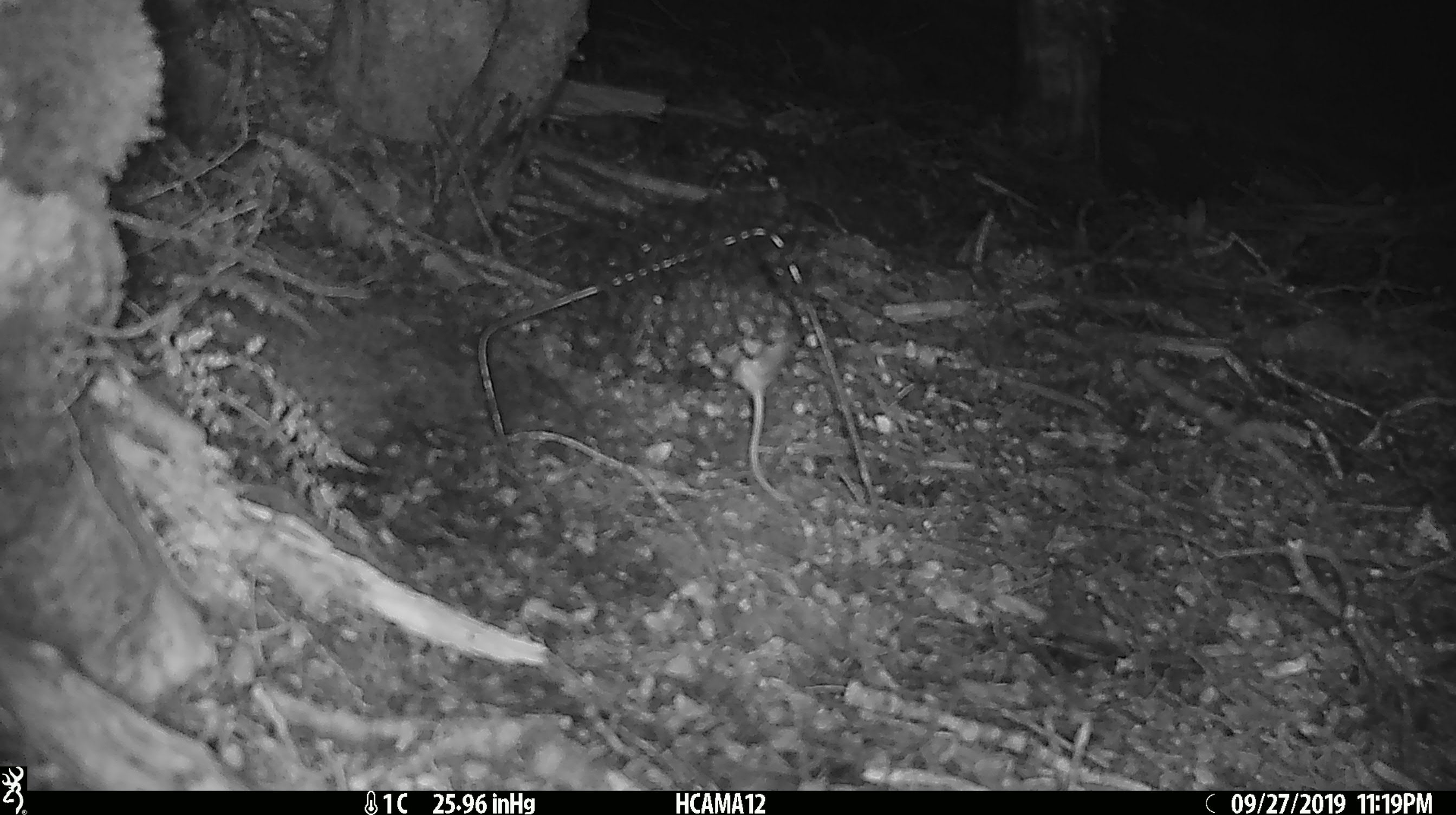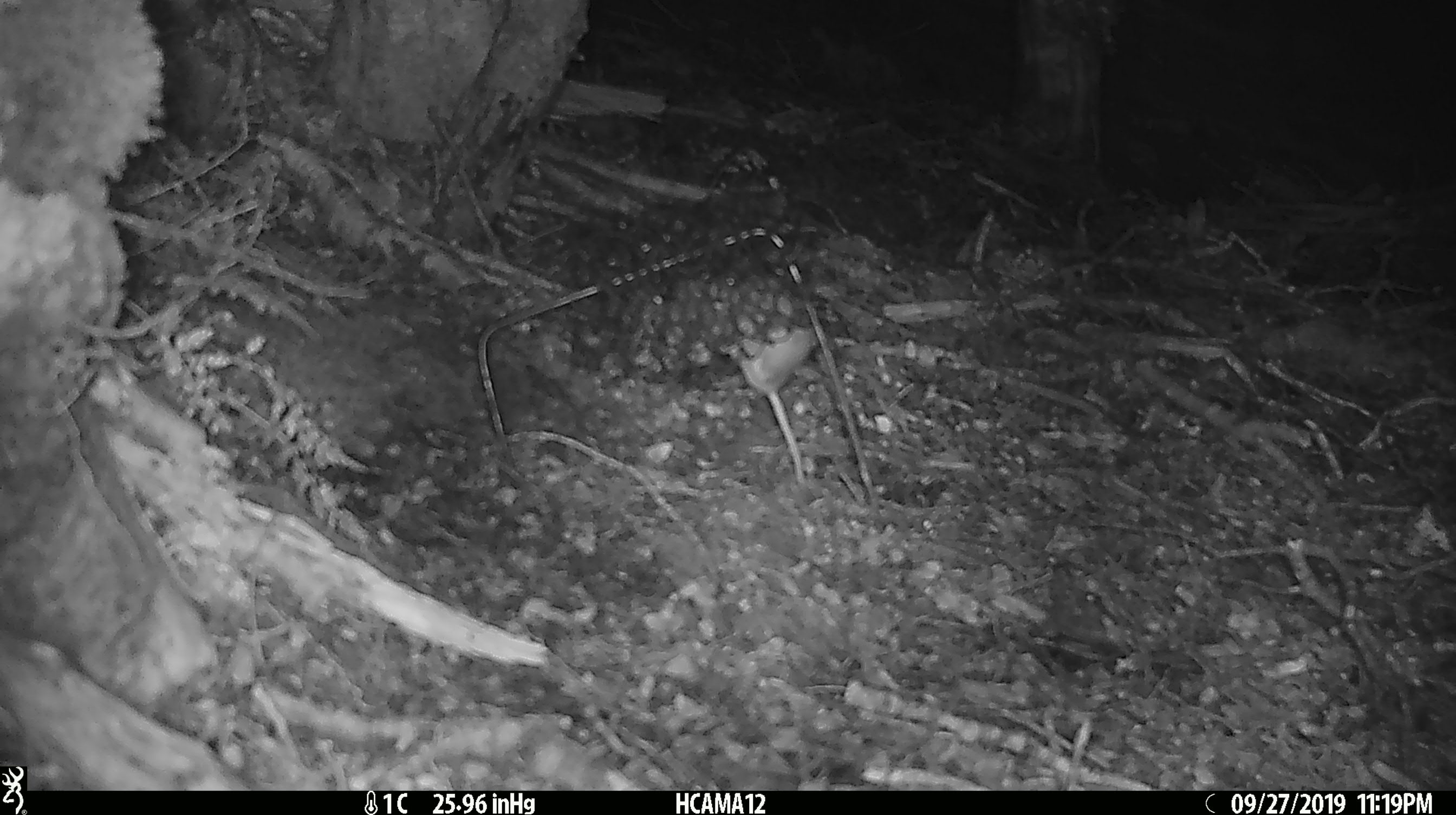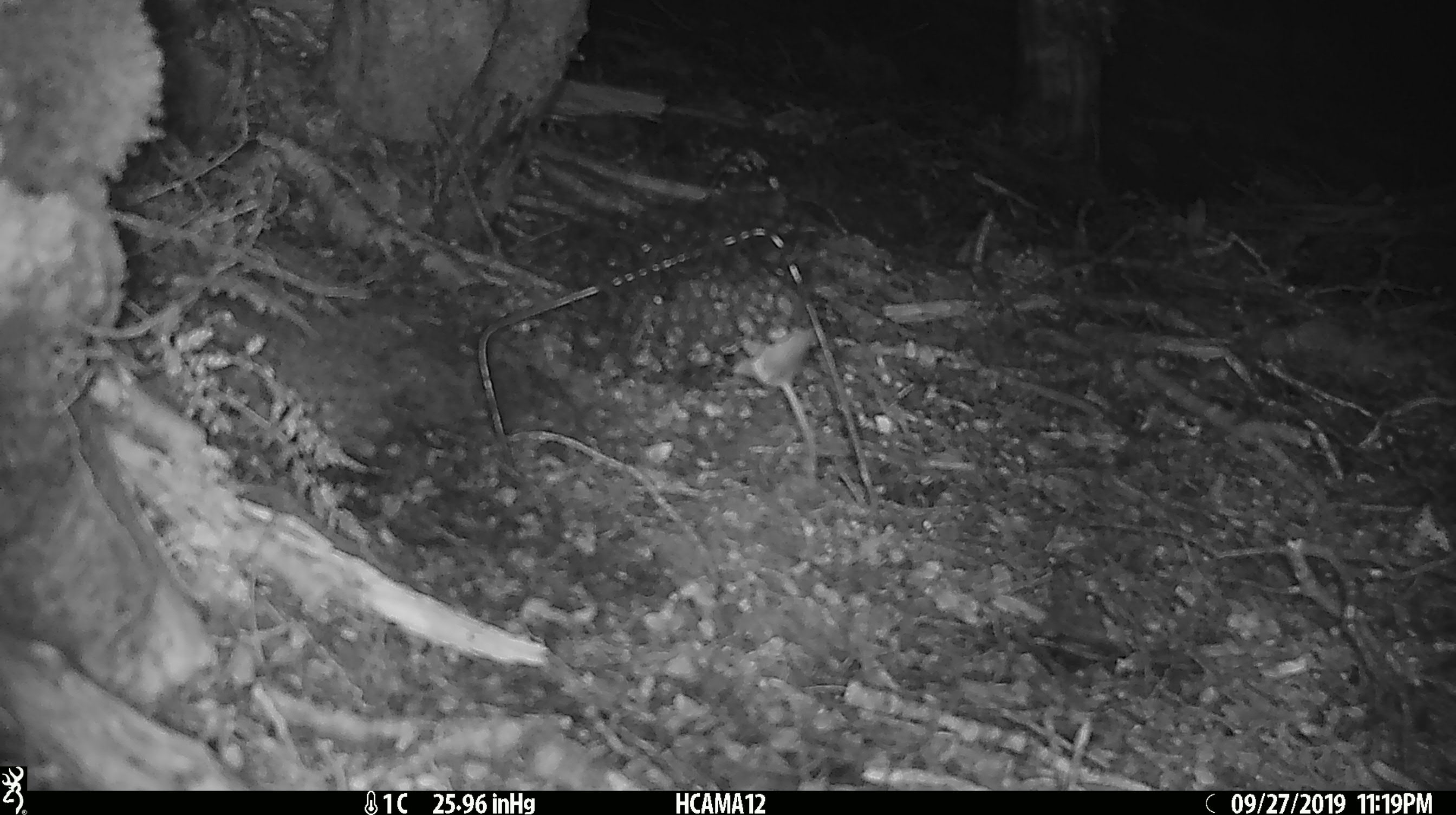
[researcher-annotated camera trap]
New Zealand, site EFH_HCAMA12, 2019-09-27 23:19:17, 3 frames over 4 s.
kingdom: Animalia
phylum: Chordata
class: Mammalia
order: Rodentia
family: Muridae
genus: Mus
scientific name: Mus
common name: mouse